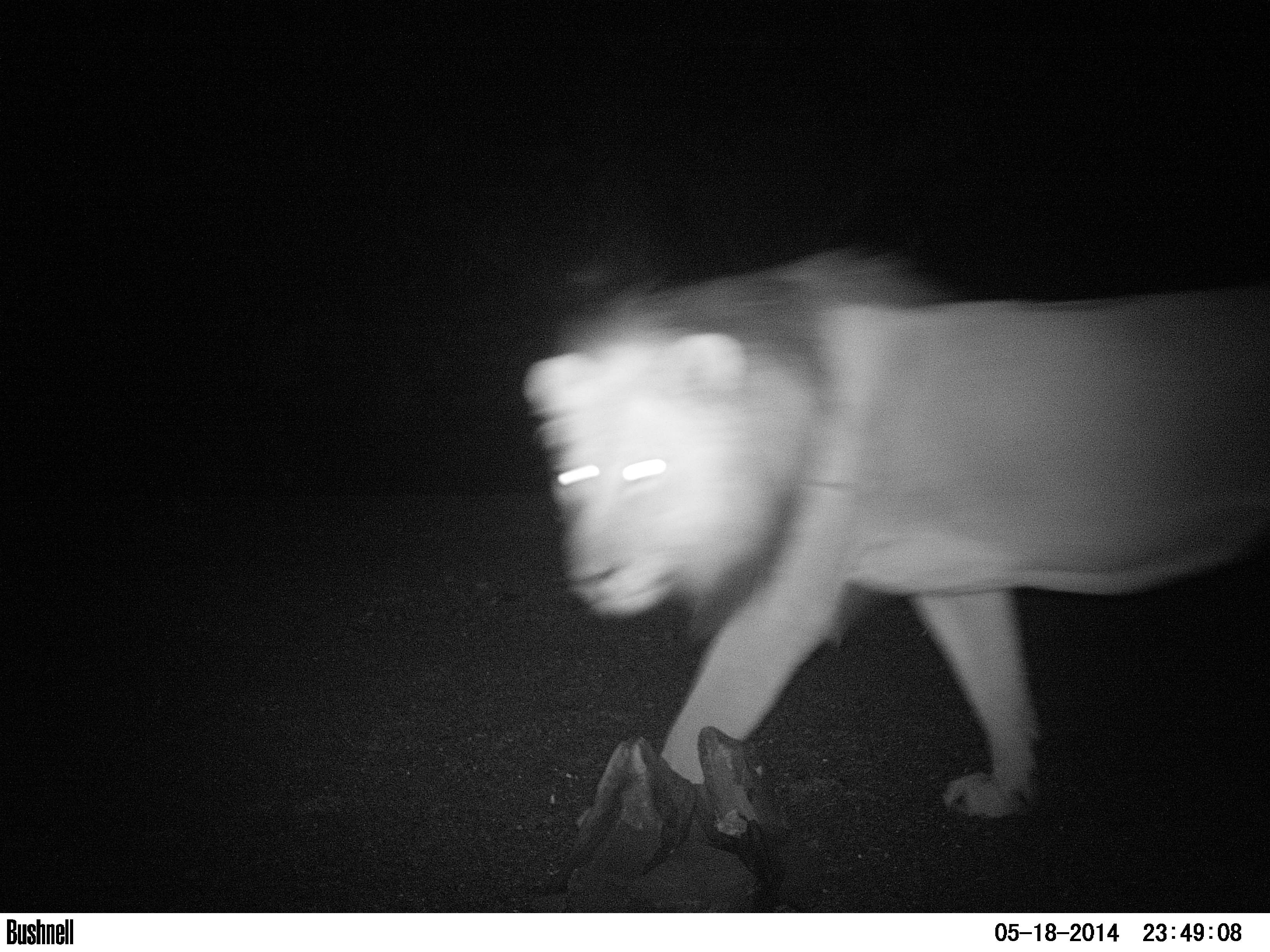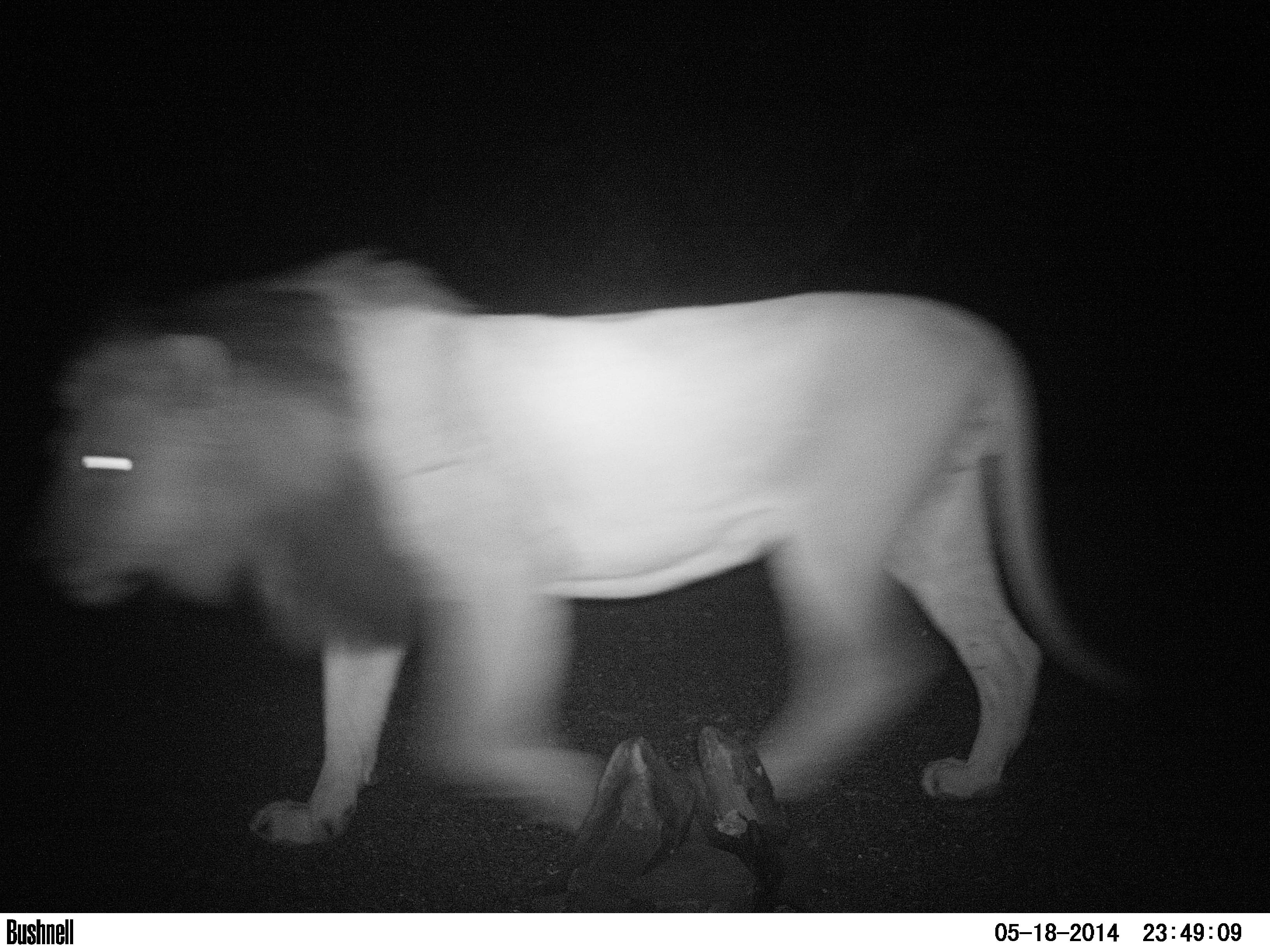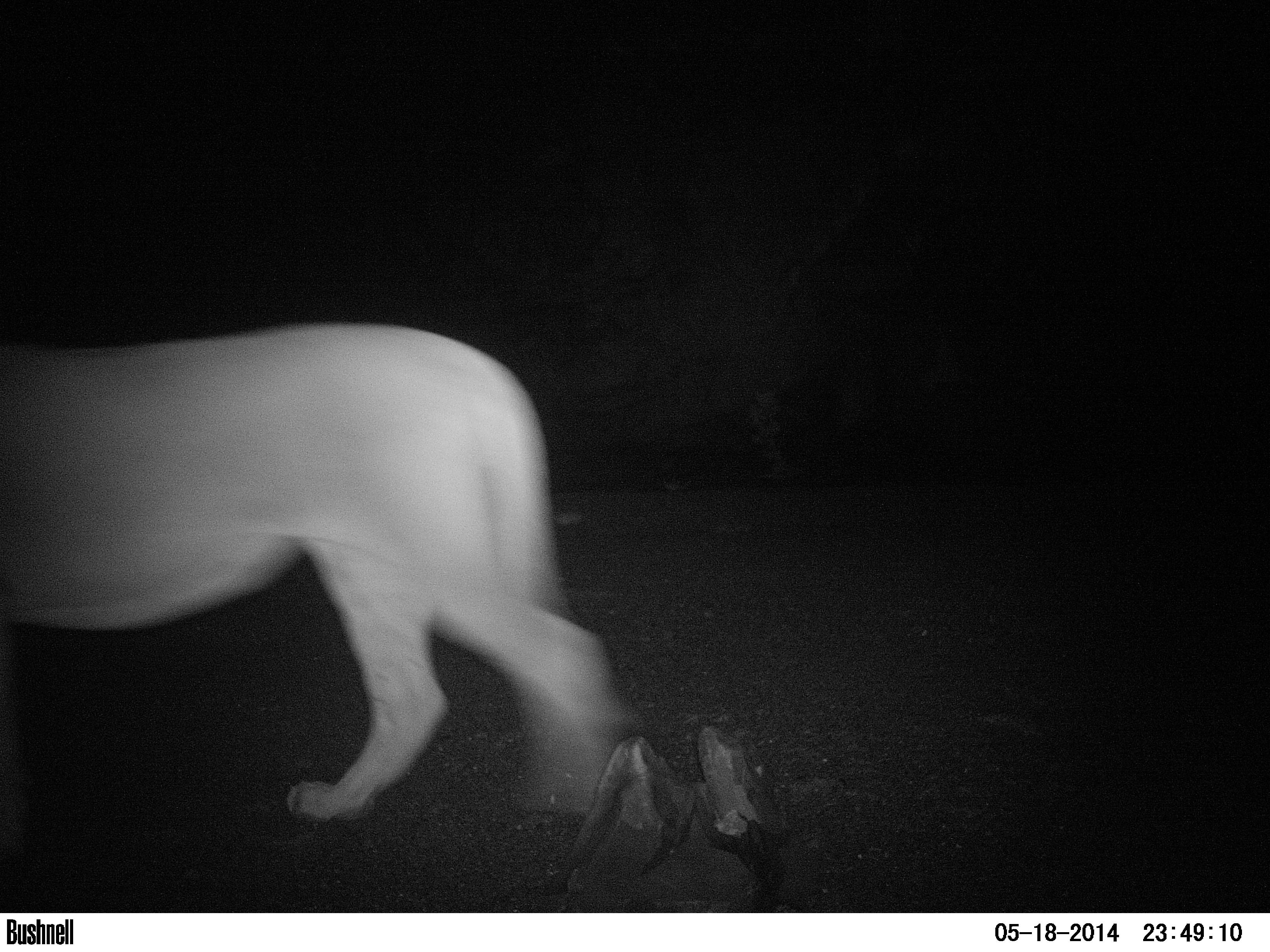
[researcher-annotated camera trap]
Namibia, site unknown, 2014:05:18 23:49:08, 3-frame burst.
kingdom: Animalia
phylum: Chordata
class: Mammalia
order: Carnivora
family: Felidae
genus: Panthera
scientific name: Panthera leo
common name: lion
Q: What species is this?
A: Panthera leo (lion).